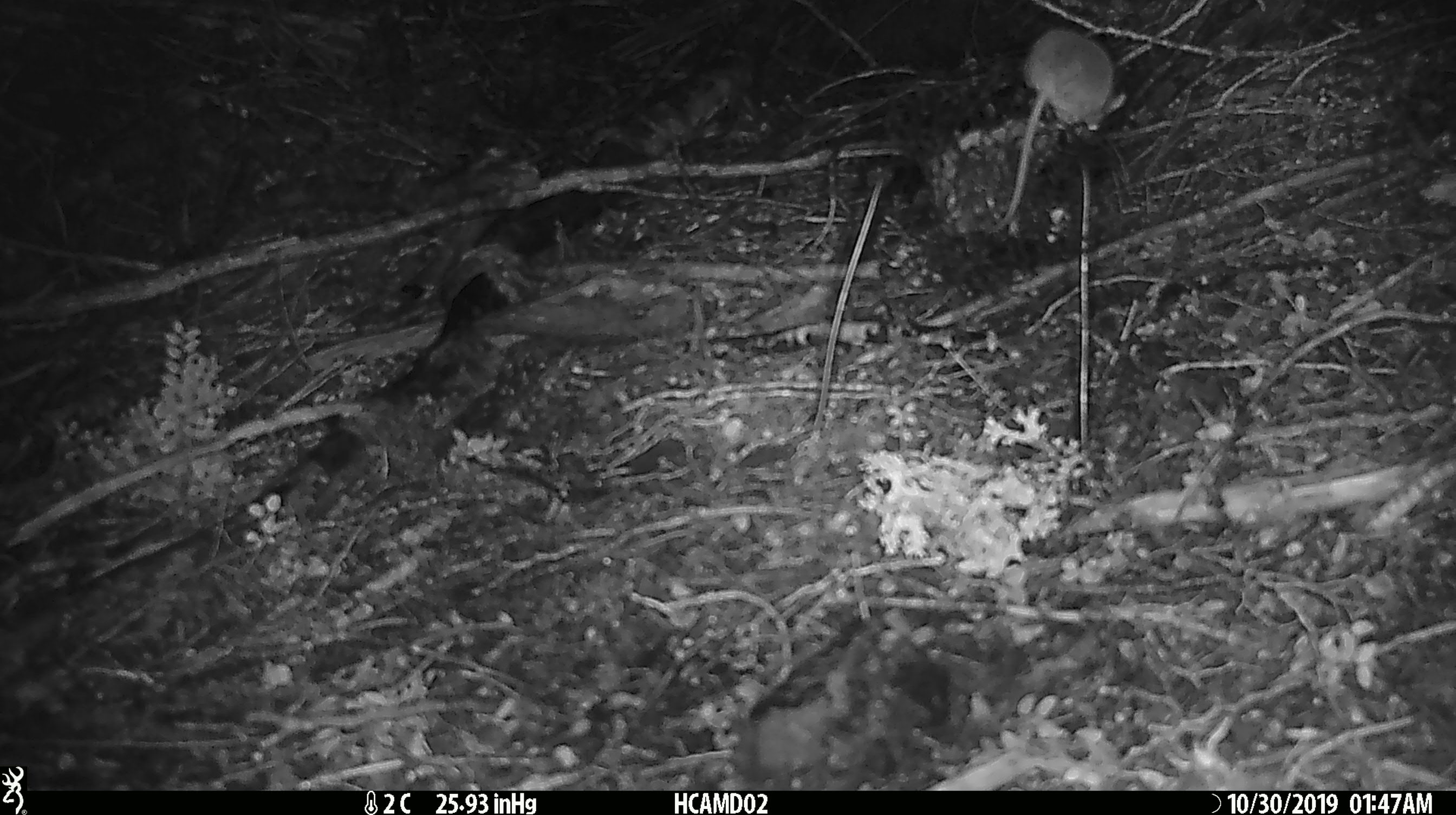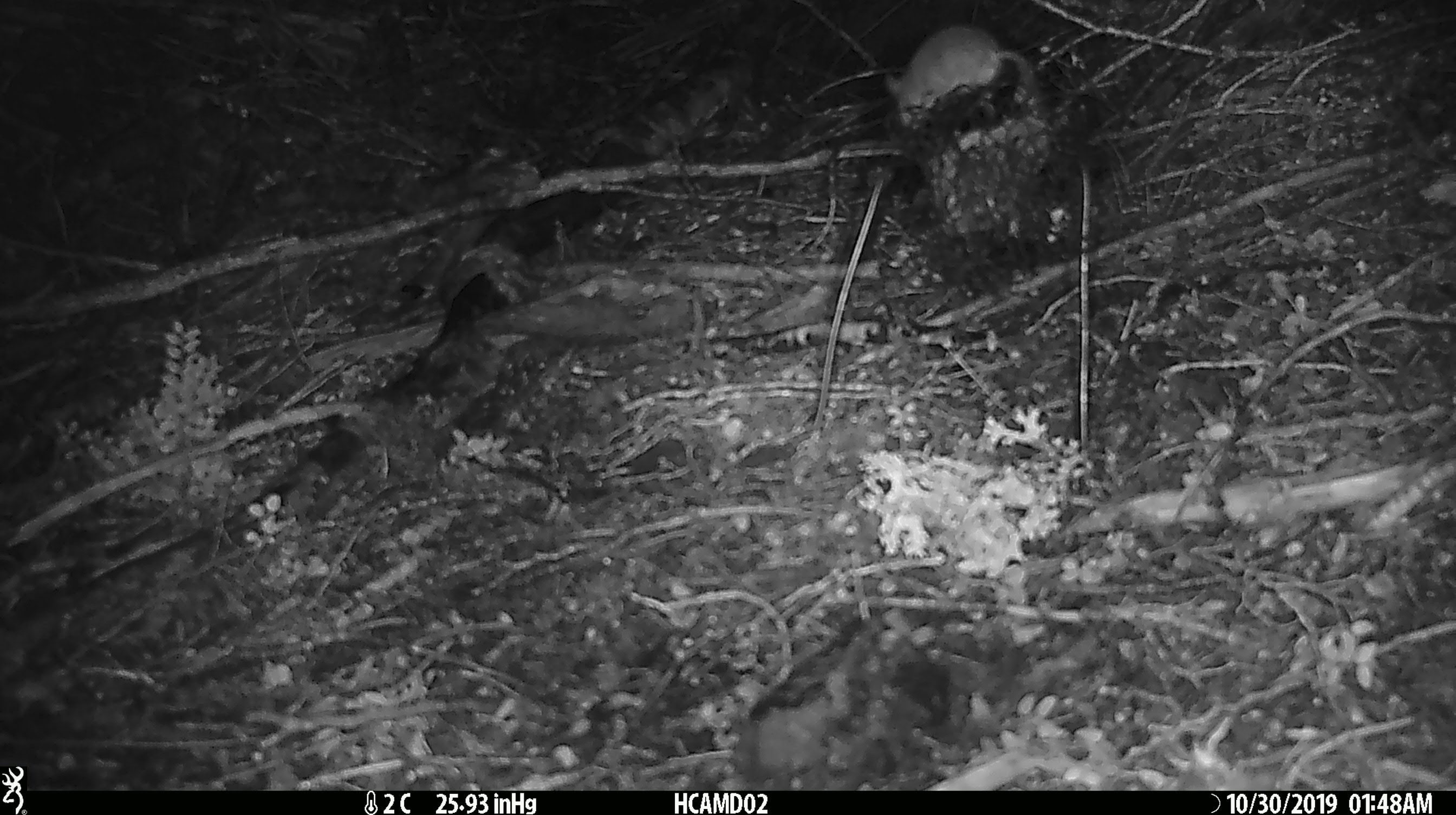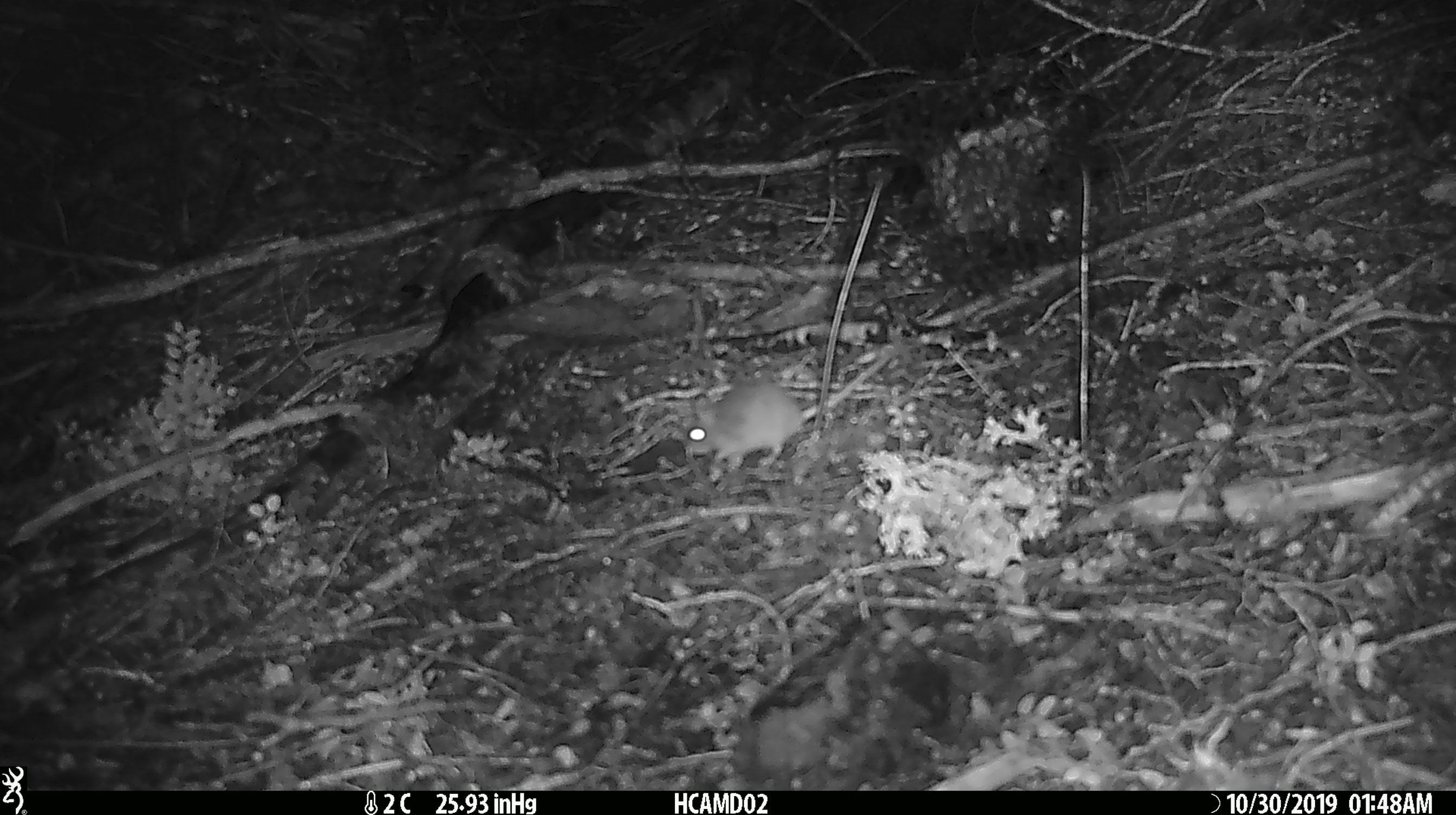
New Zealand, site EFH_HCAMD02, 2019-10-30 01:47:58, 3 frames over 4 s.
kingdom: Animalia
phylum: Chordata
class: Mammalia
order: Rodentia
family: Muridae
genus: Mus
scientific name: Mus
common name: mouse